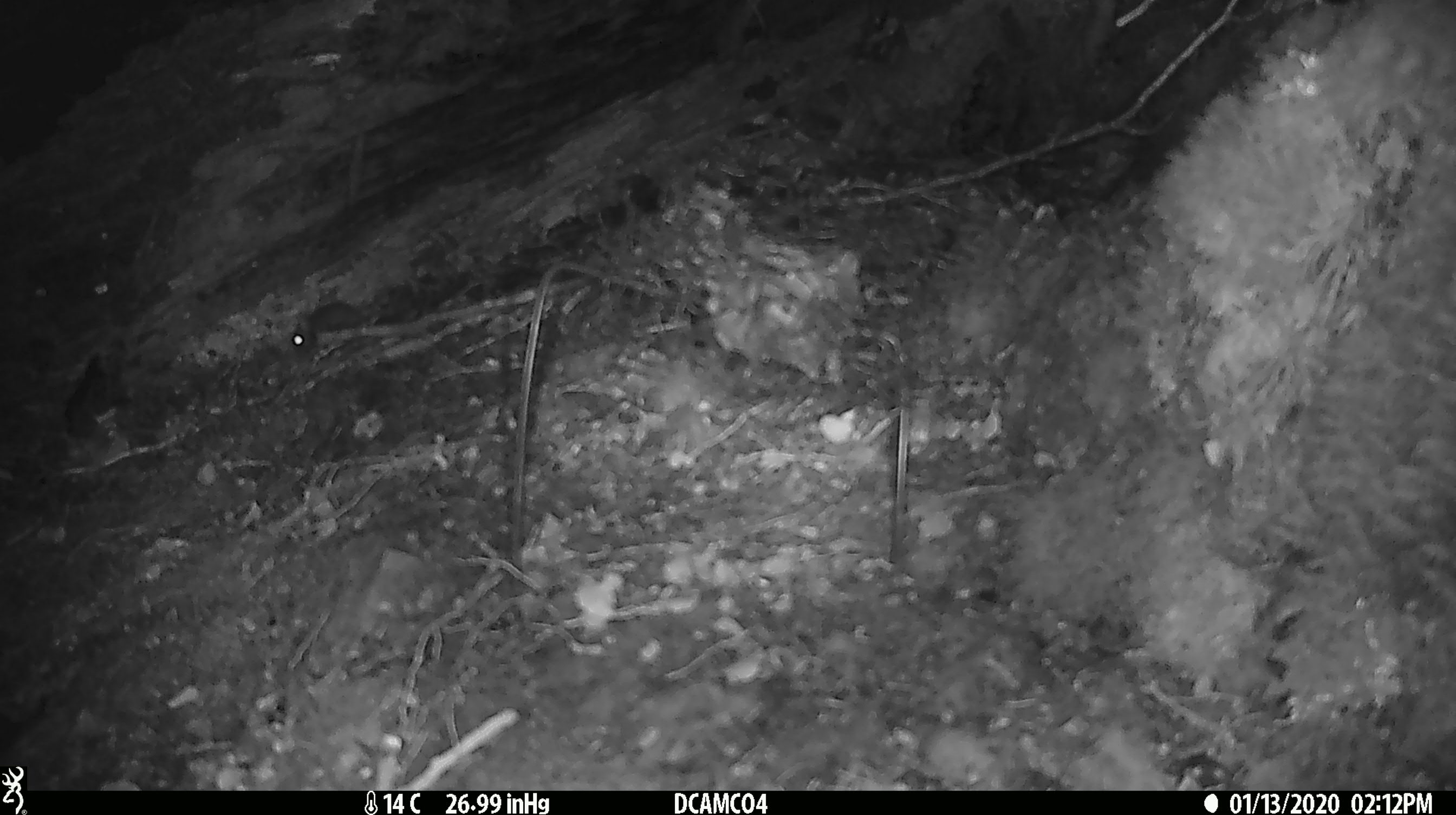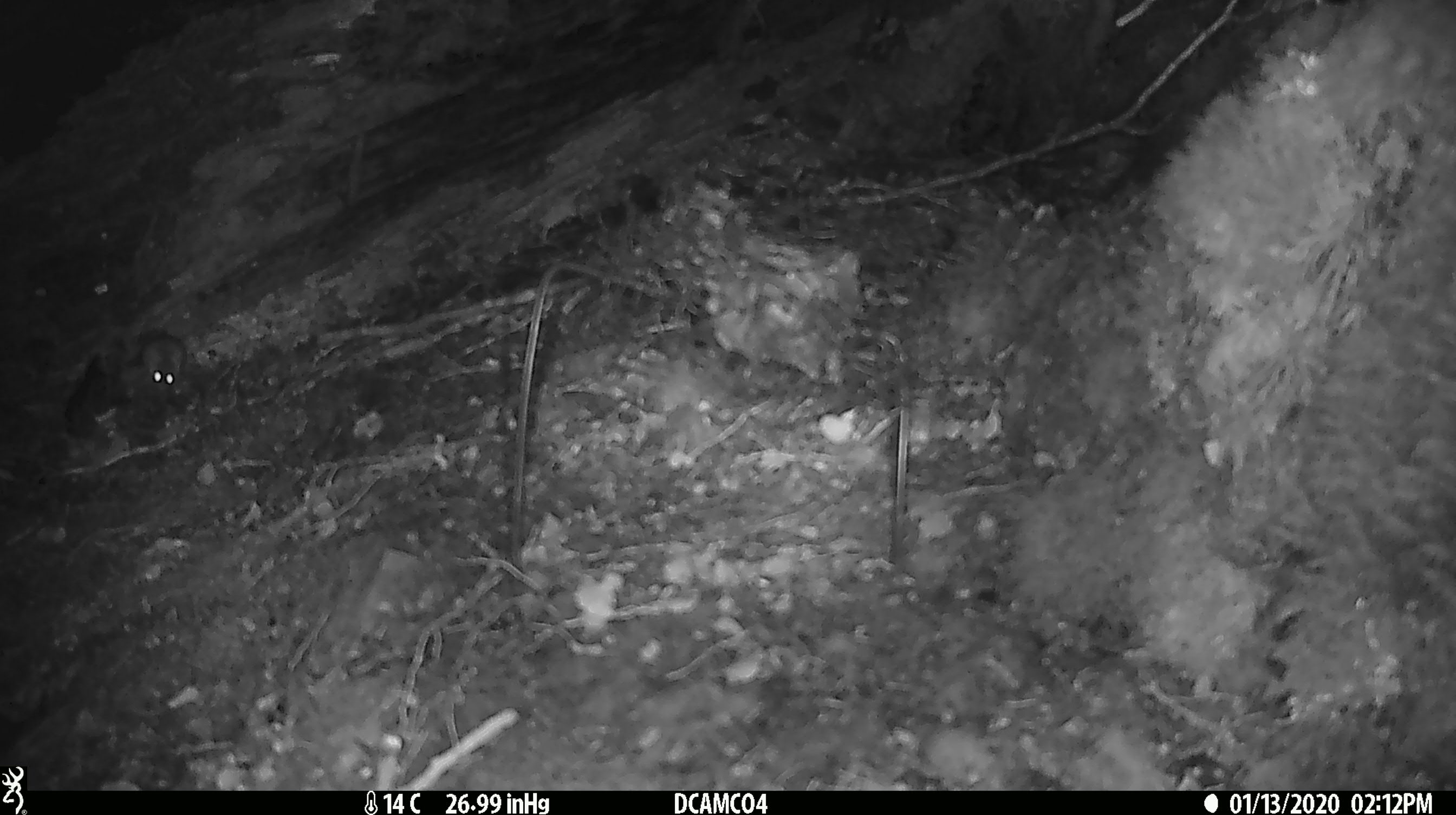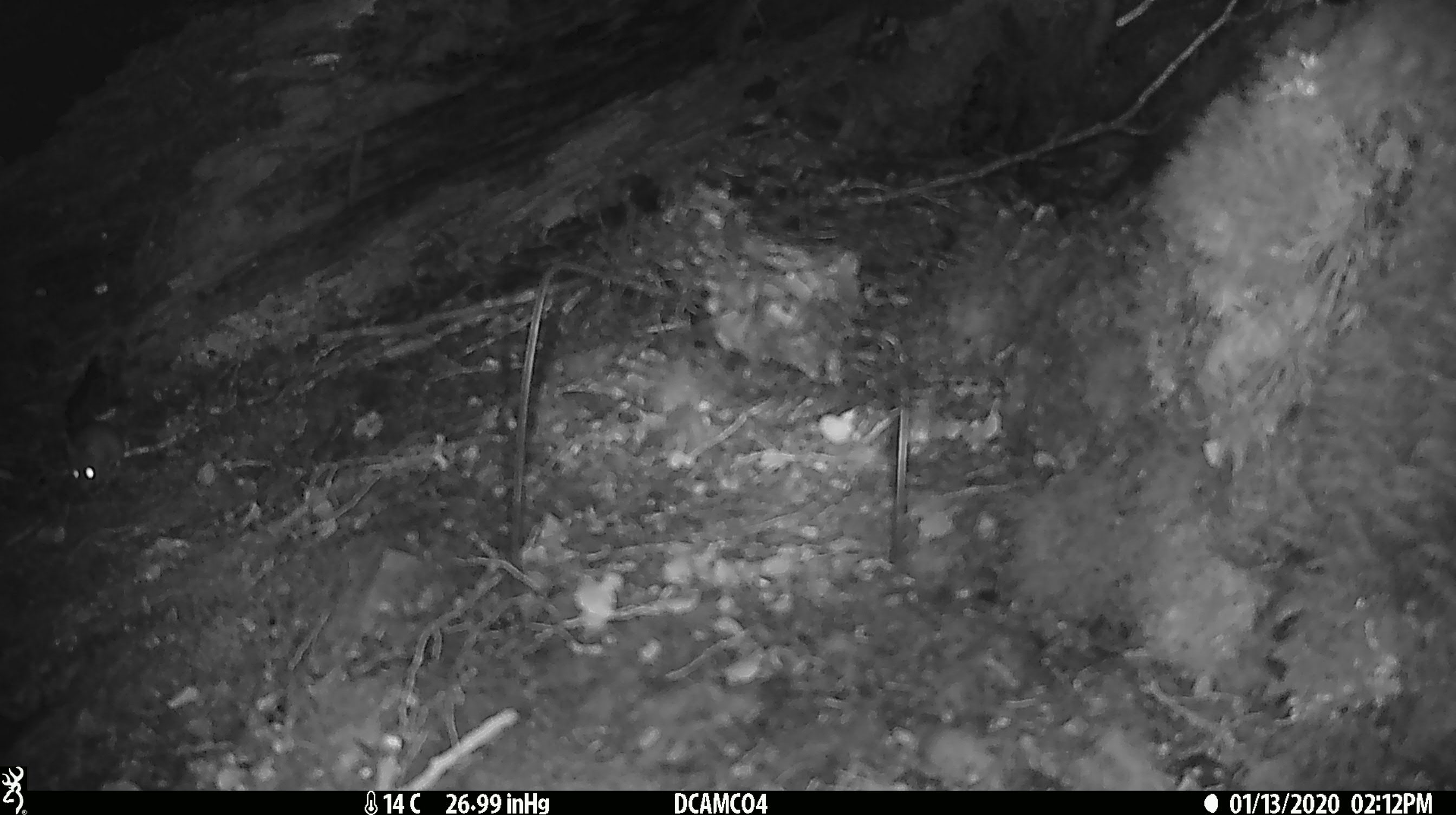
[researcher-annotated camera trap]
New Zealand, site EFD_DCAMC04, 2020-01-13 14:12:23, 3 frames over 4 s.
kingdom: Animalia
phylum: Chordata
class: Mammalia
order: Rodentia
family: Muridae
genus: Mus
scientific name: Mus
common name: mouse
Mouse (Mus).